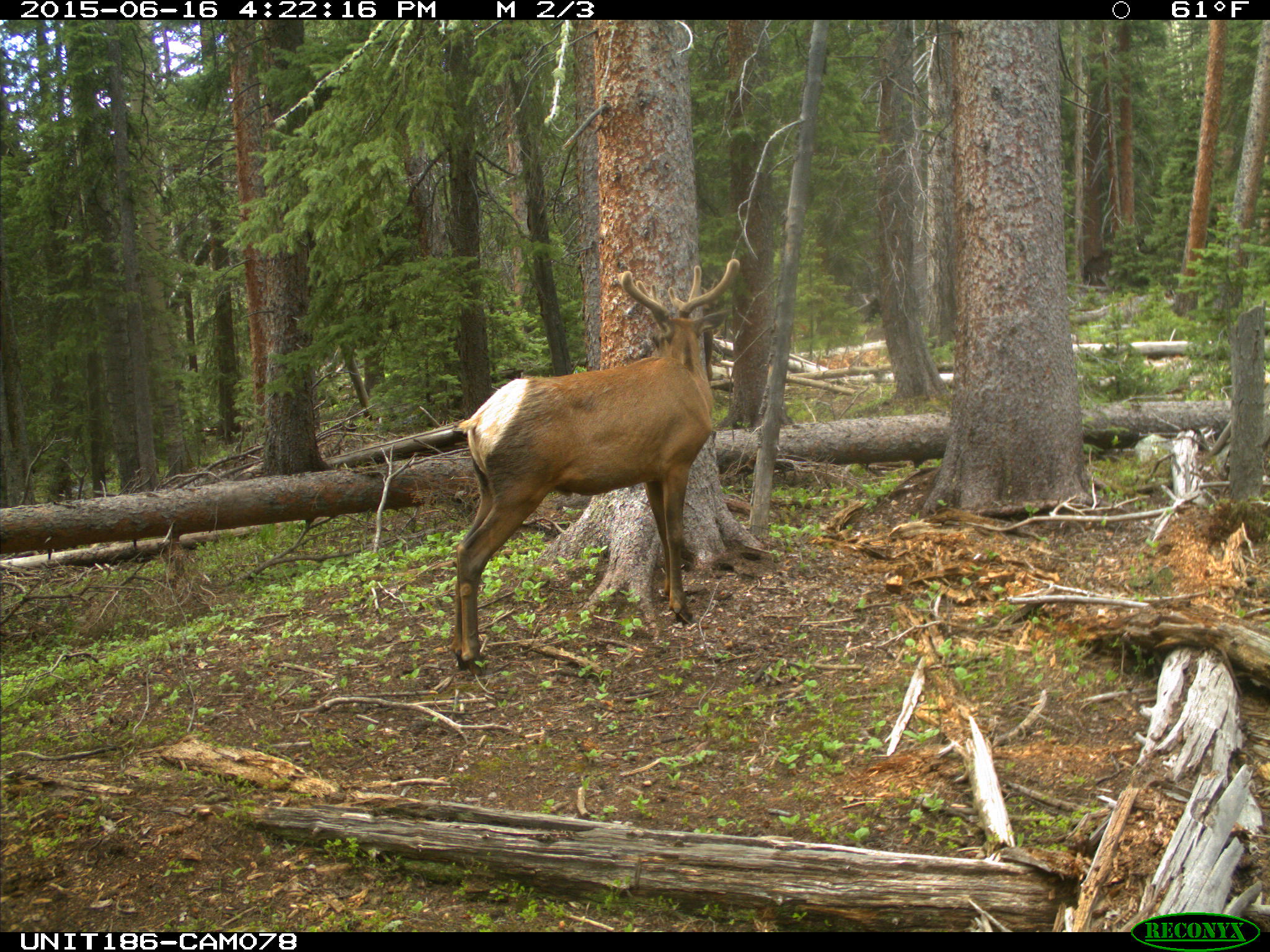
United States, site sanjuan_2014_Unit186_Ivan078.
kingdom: Animalia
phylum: Chordata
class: Mammalia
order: Artiodactyla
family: Cervidae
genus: Cervus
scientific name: Cervus elaphus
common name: red deer